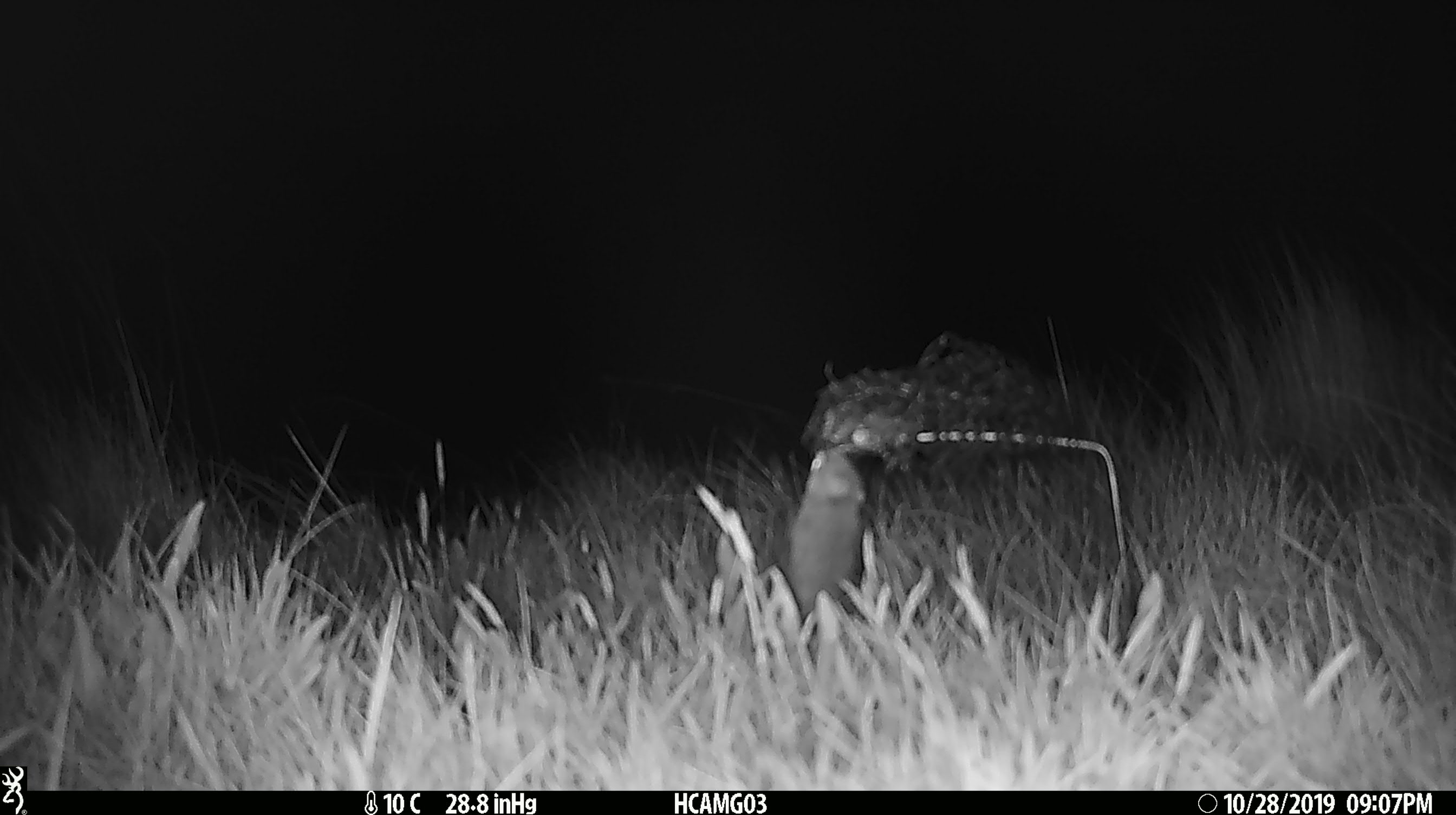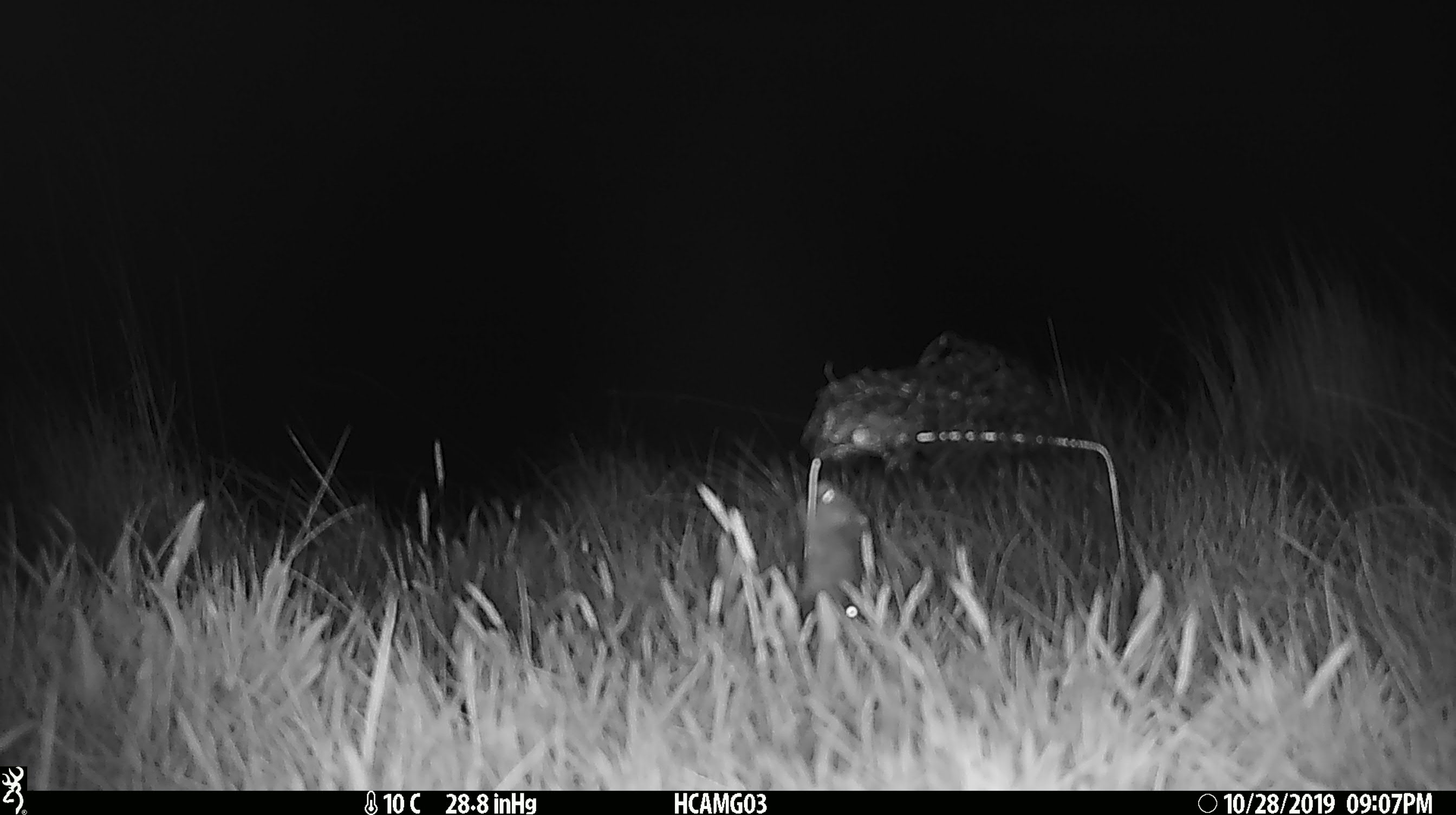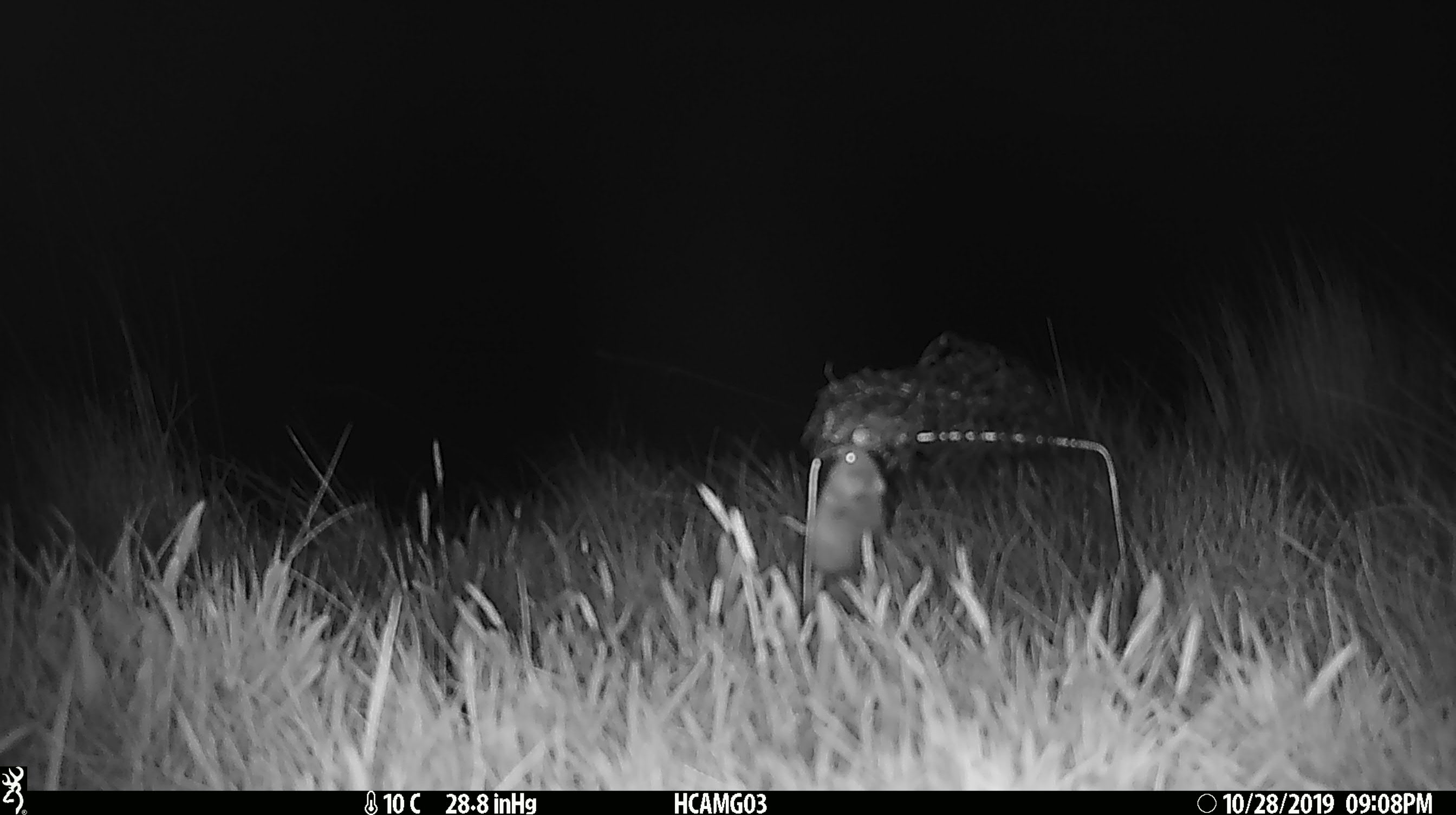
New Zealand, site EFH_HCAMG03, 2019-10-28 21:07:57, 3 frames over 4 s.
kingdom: Animalia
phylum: Chordata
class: Mammalia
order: Rodentia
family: Muridae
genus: Mus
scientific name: Mus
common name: mouse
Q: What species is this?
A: Mouse (Mus).